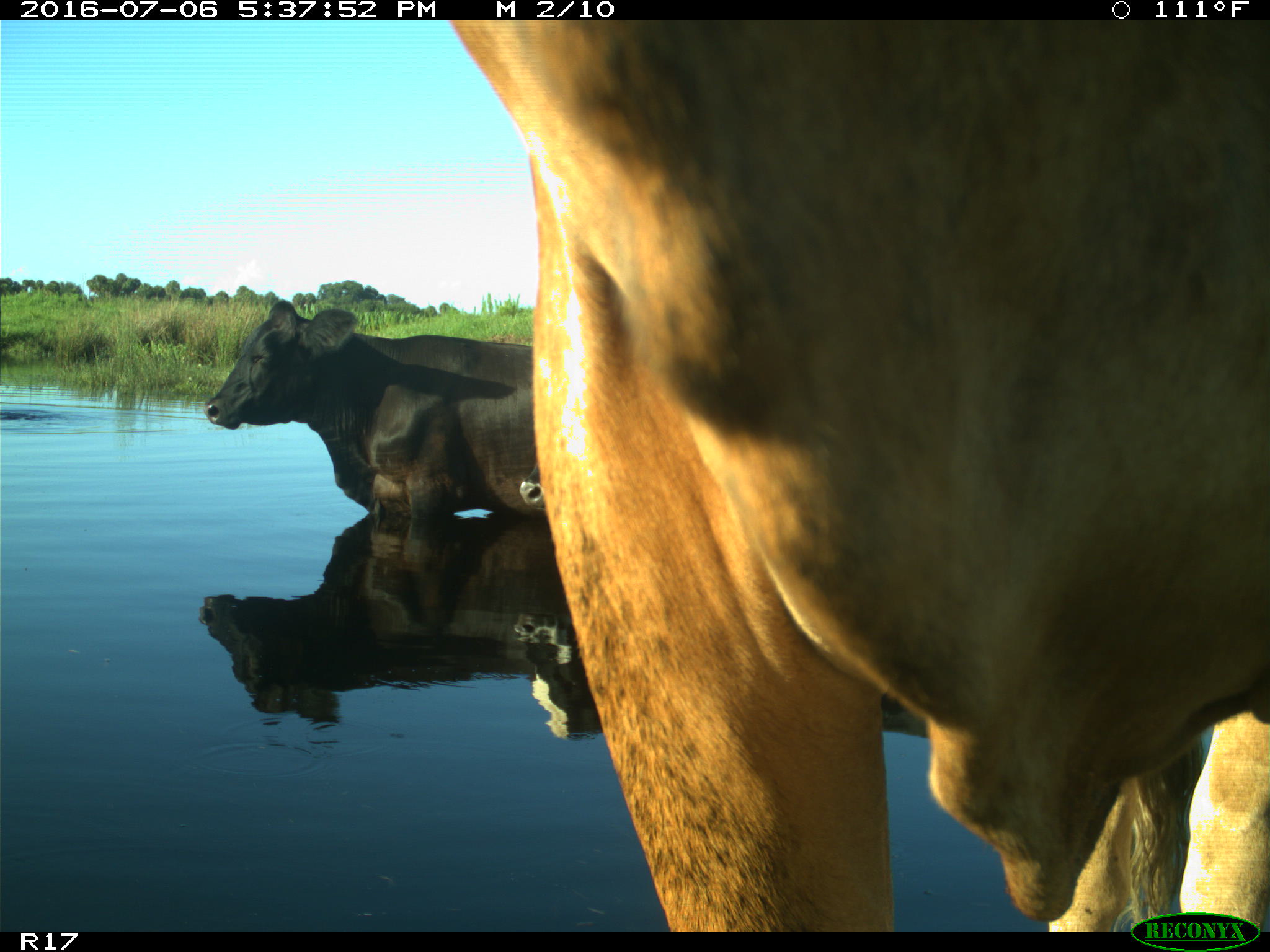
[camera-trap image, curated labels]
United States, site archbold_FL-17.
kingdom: Animalia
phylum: Chordata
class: Mammalia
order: Artiodactyla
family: Bovidae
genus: Bos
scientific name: Bos taurus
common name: domestic cow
Bos taurus (domestic cow).